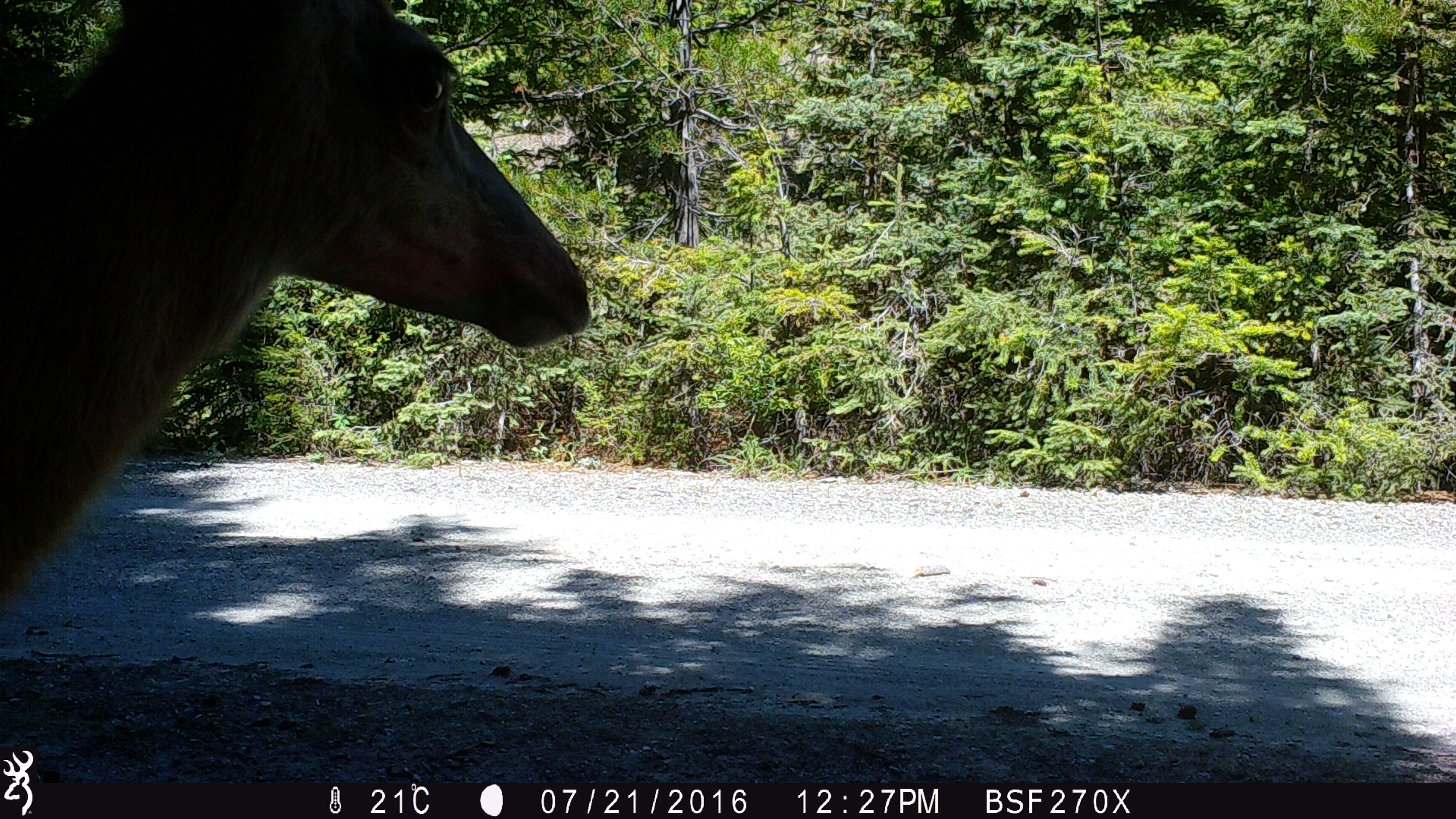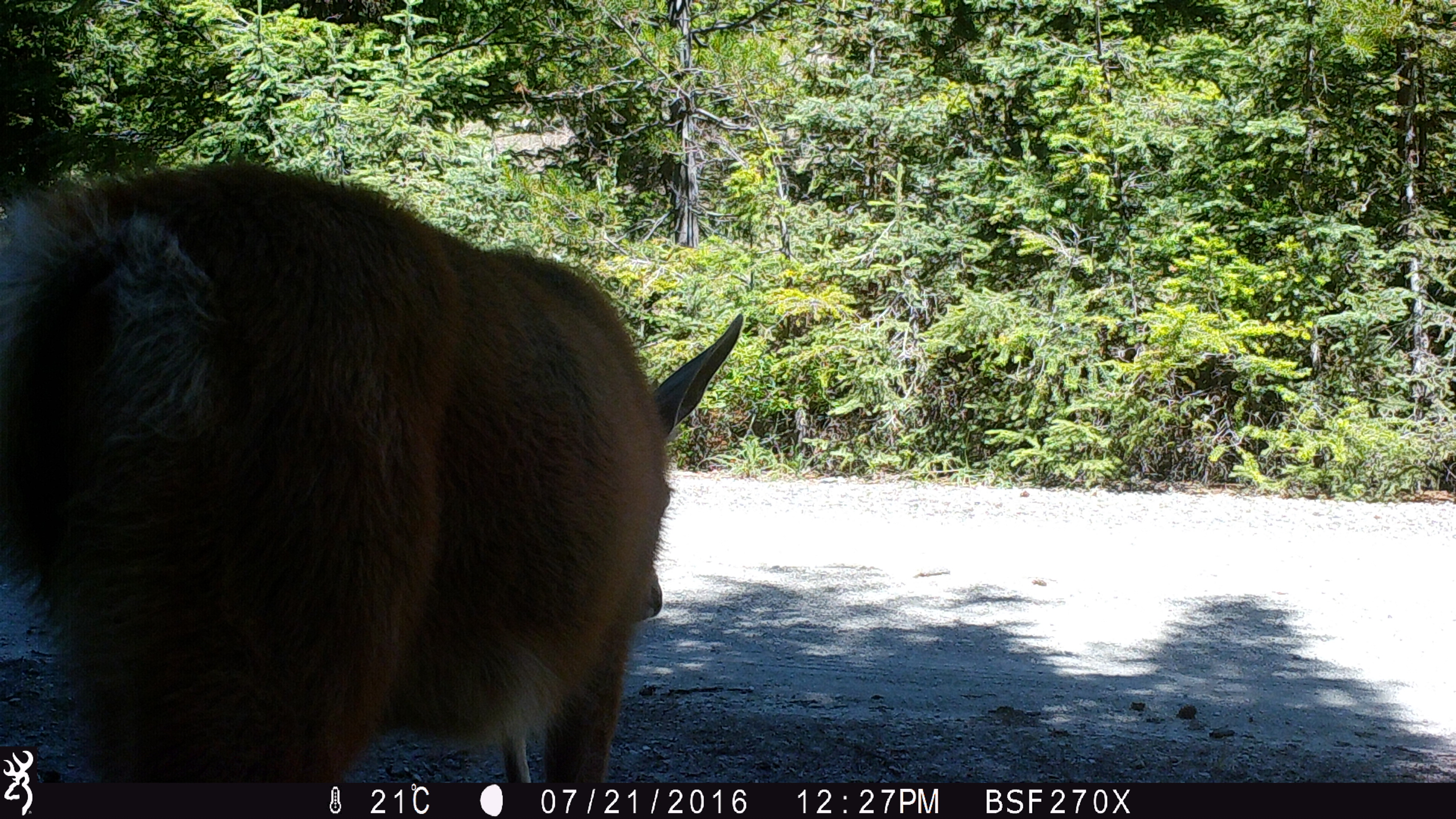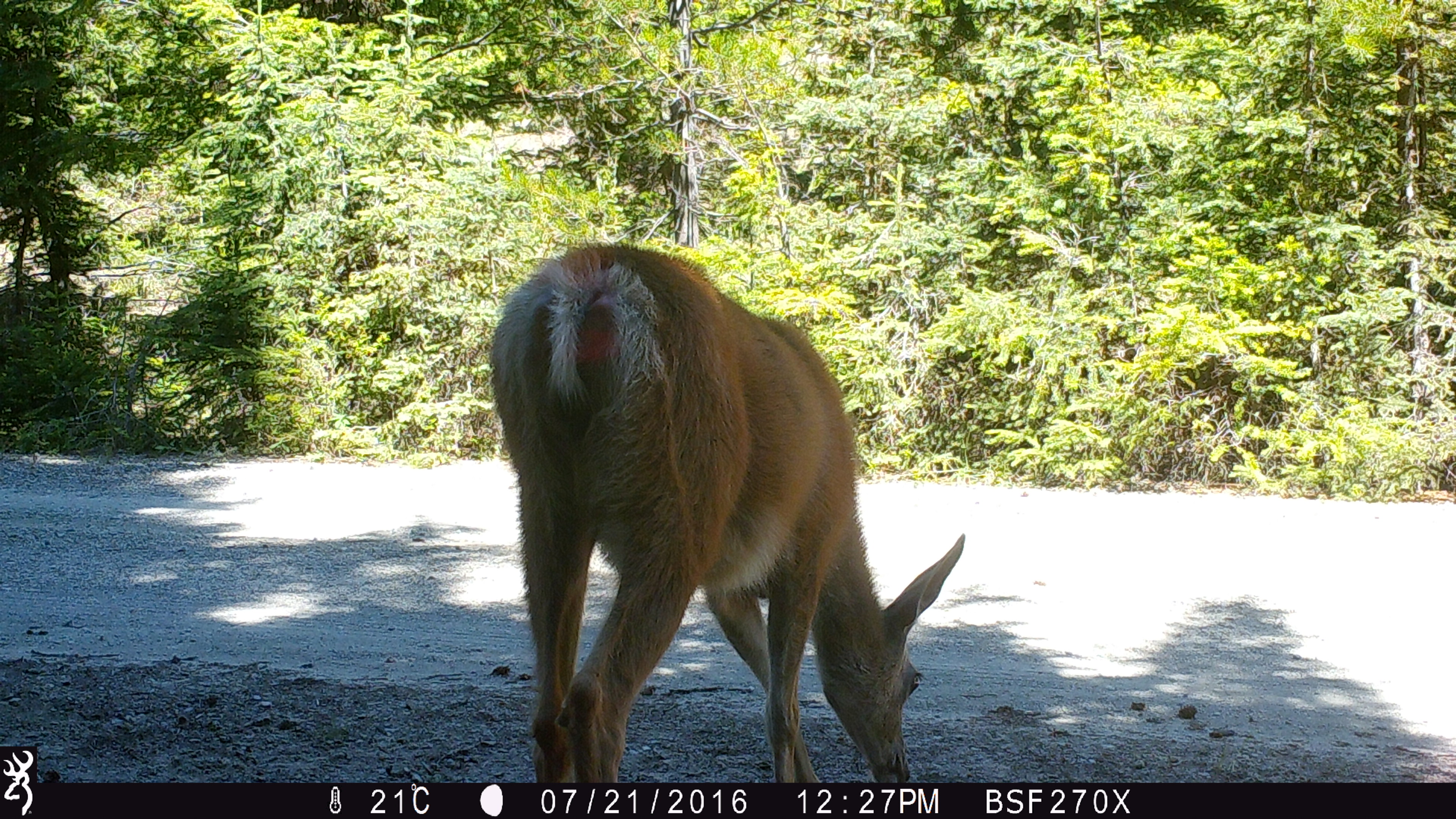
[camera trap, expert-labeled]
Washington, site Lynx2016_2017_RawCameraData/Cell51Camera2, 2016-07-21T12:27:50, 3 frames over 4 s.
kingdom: Animalia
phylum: Chordata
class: Mammalia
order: Artiodactyla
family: Cervidae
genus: Odocoileus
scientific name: Odocoileus hemionus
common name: mule deer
Odocoileus hemionus (mule deer). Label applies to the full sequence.